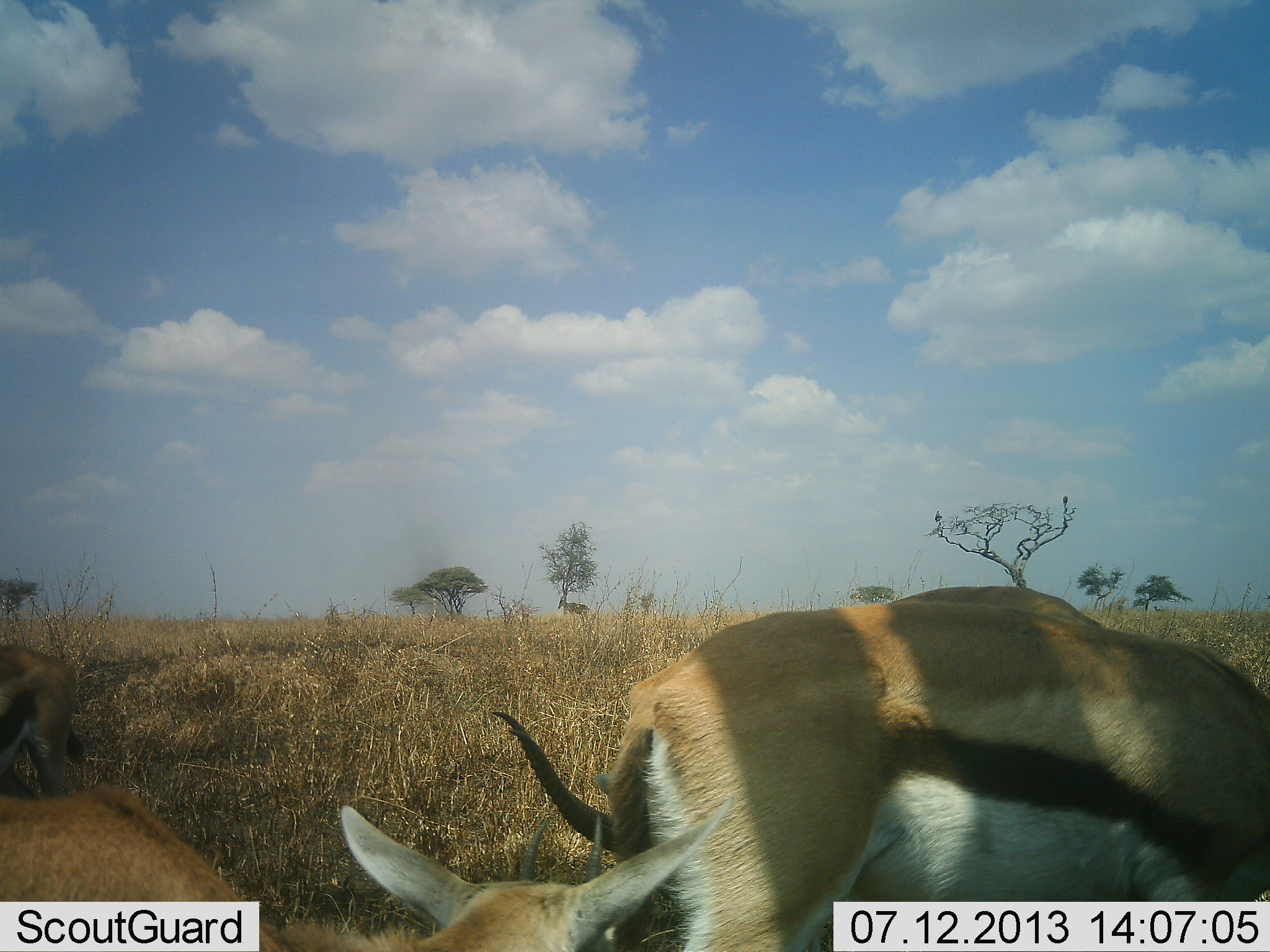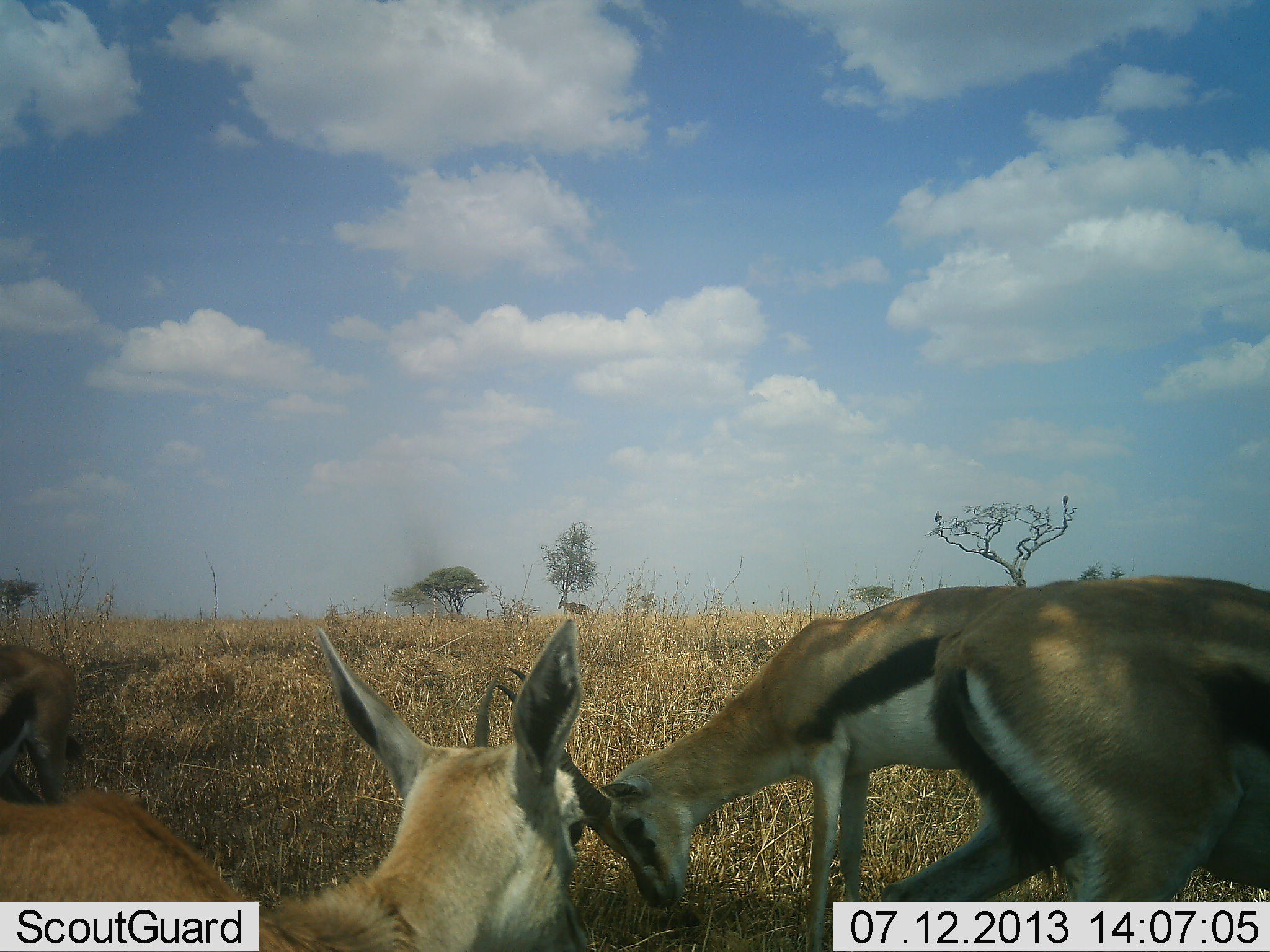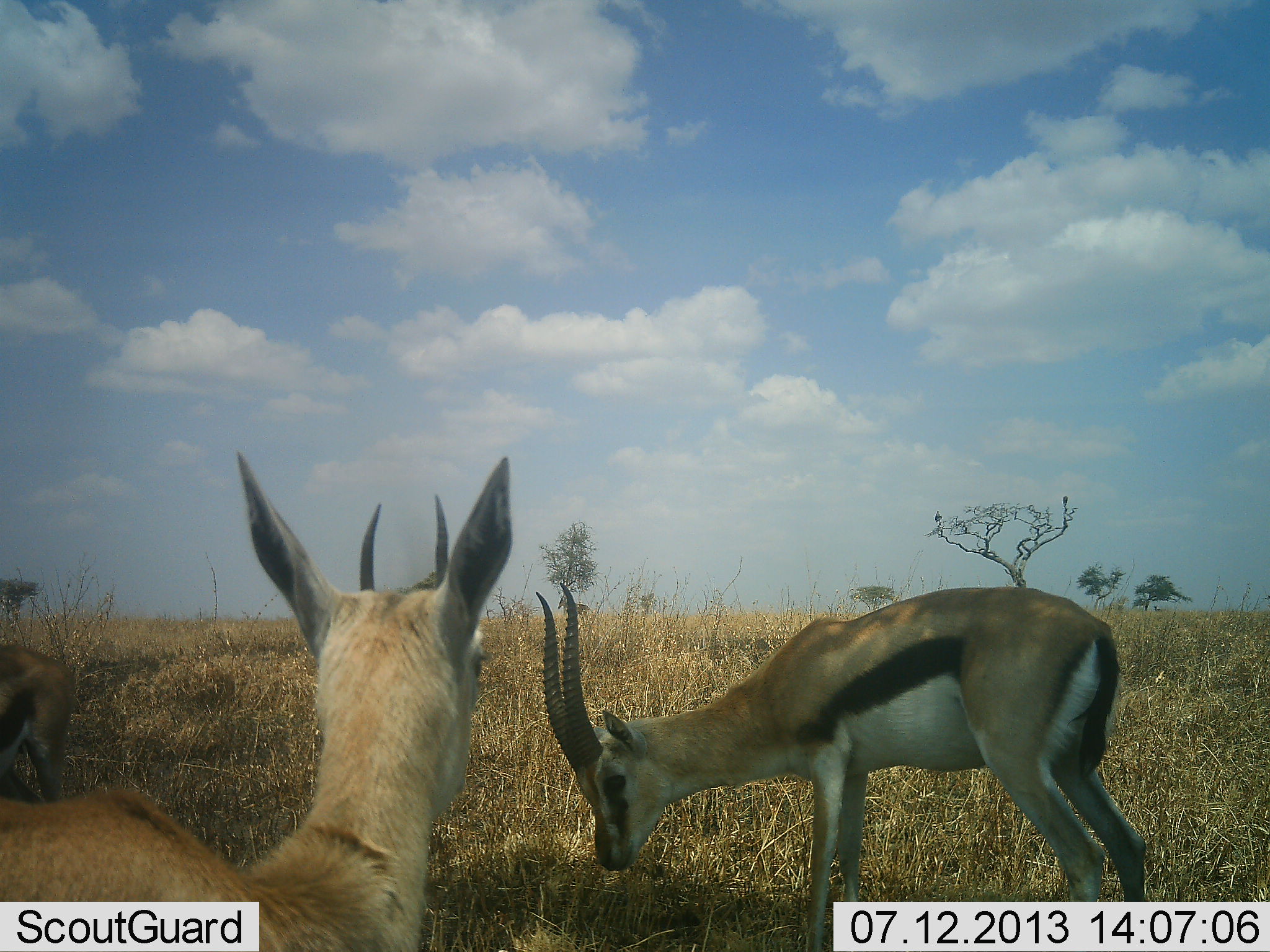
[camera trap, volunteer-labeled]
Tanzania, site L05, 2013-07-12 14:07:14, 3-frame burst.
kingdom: Animalia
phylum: Chordata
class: Mammalia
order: Artiodactyla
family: Bovidae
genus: Eudorcas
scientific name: Eudorcas thomsonii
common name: thomson's gazelle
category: gazellethomsons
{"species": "gazellethomsons (thomson's gazelle) (Eudorcas thomsonii)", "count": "4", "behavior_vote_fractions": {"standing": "69%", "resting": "11%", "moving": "63%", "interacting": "0%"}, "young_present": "0%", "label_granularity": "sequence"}